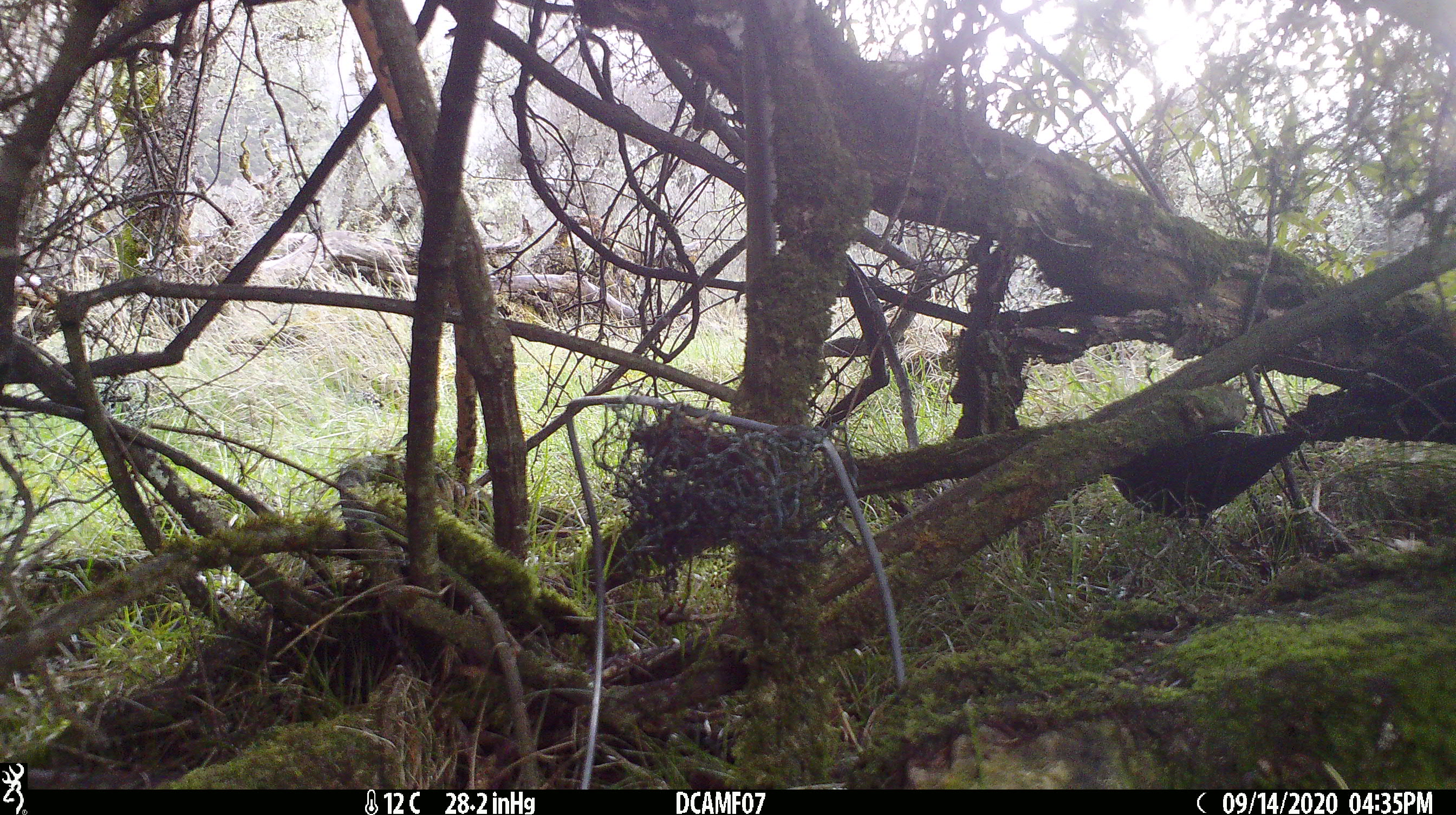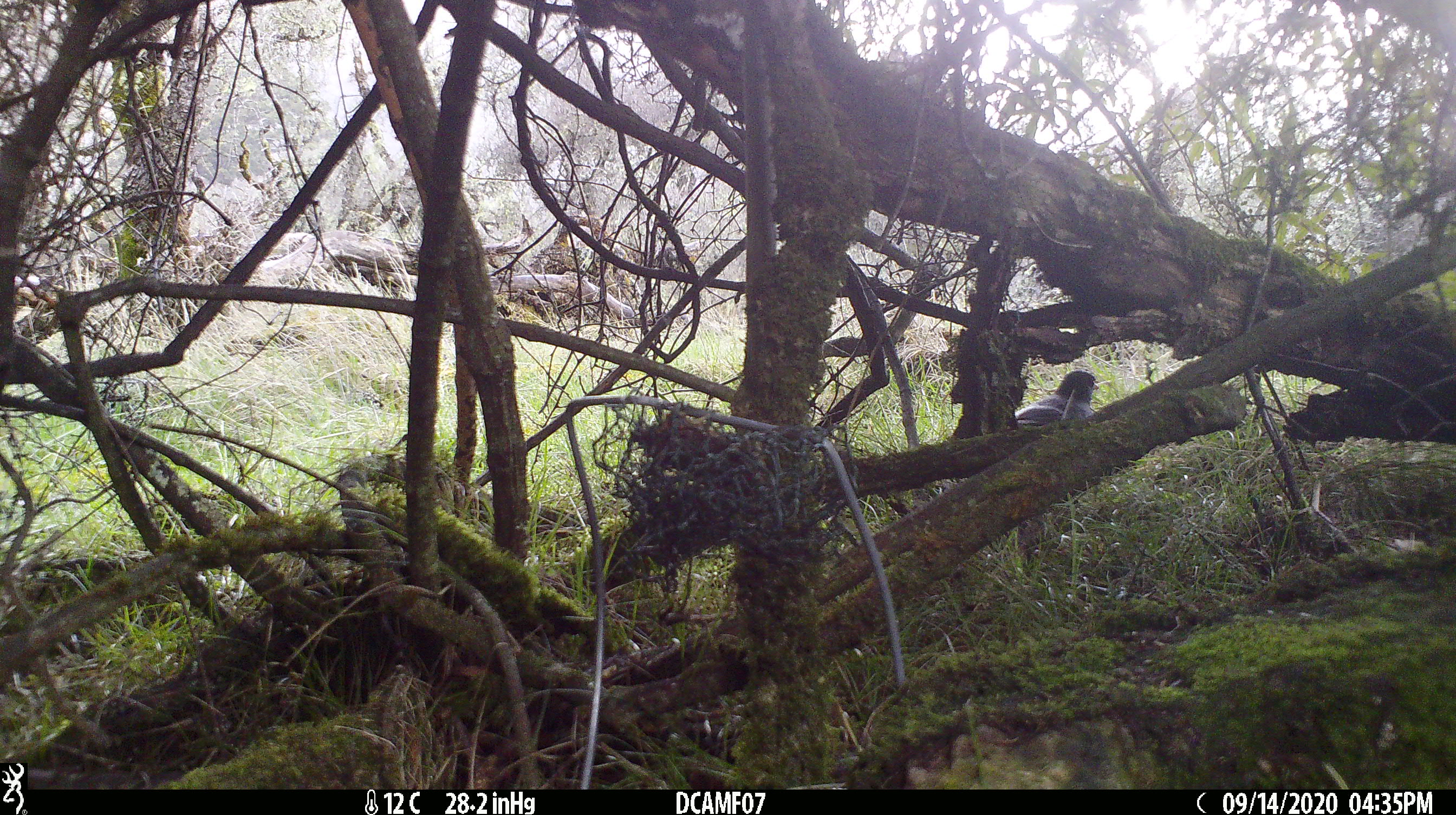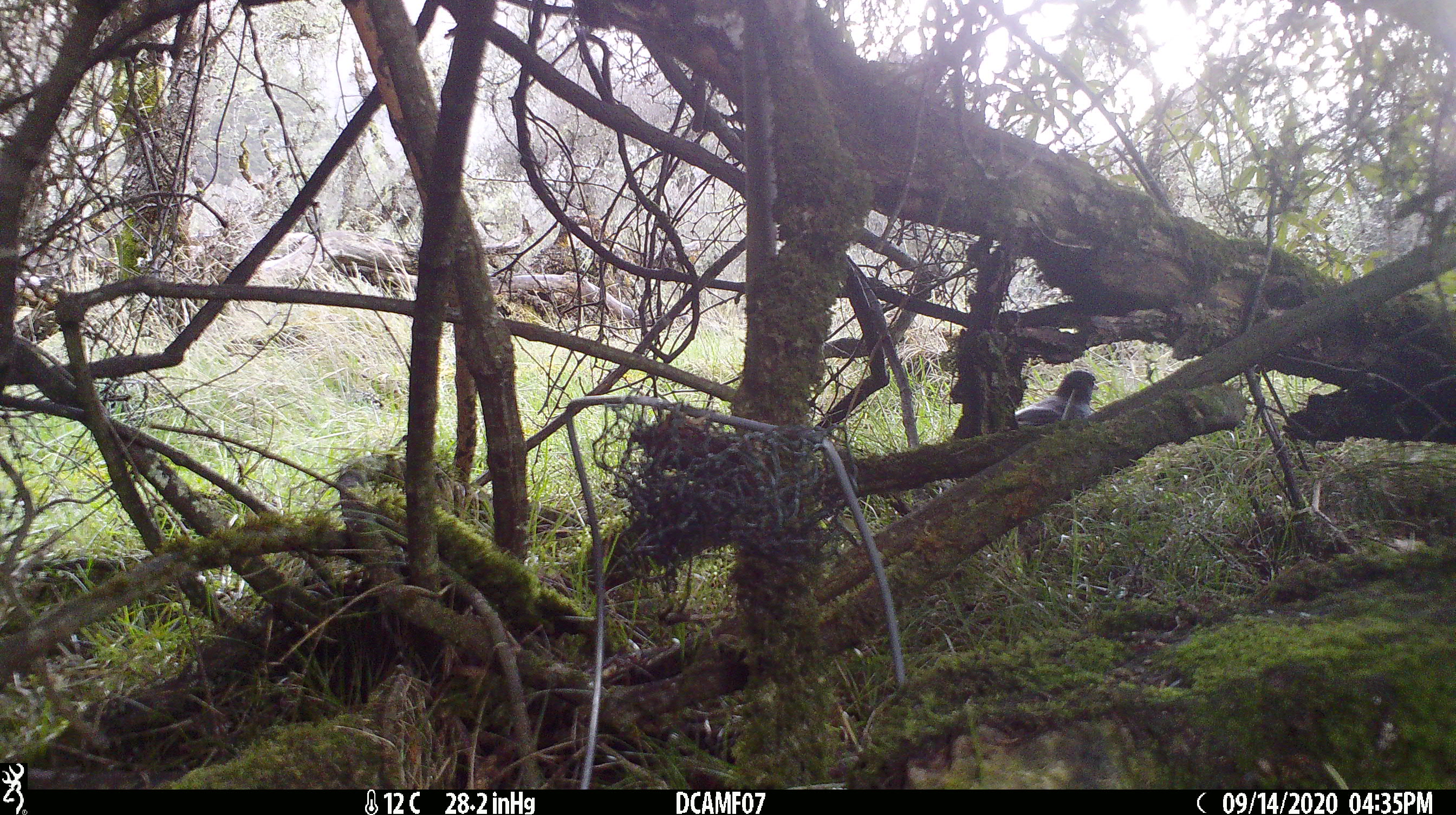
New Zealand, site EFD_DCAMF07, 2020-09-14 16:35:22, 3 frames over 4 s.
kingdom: Animalia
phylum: Chordata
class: Aves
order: Passeriformes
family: Turdidae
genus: Turdus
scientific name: Turdus merula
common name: eurasian blackbird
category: blackbird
Blackbird (eurasian blackbird) (Turdus merula).